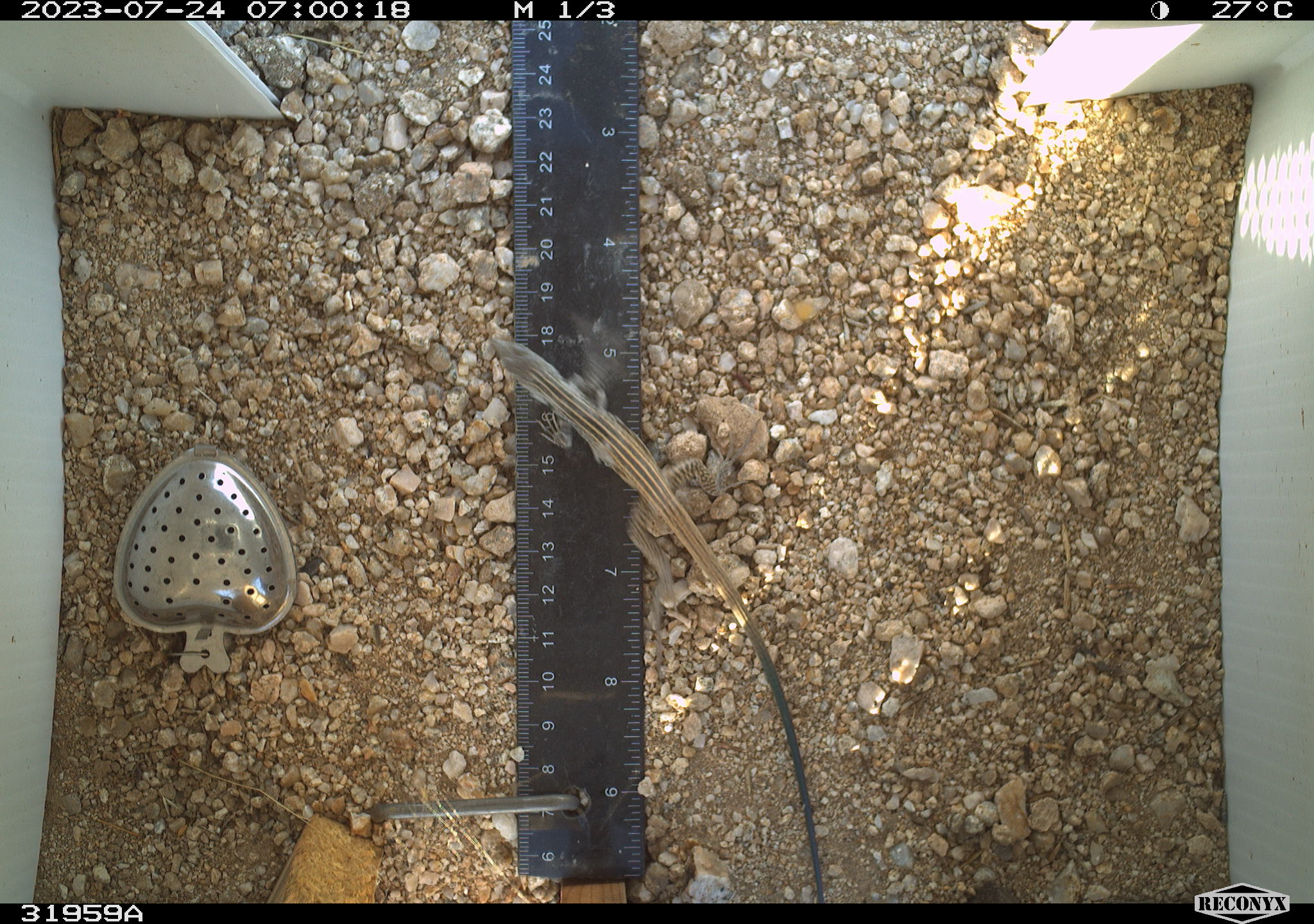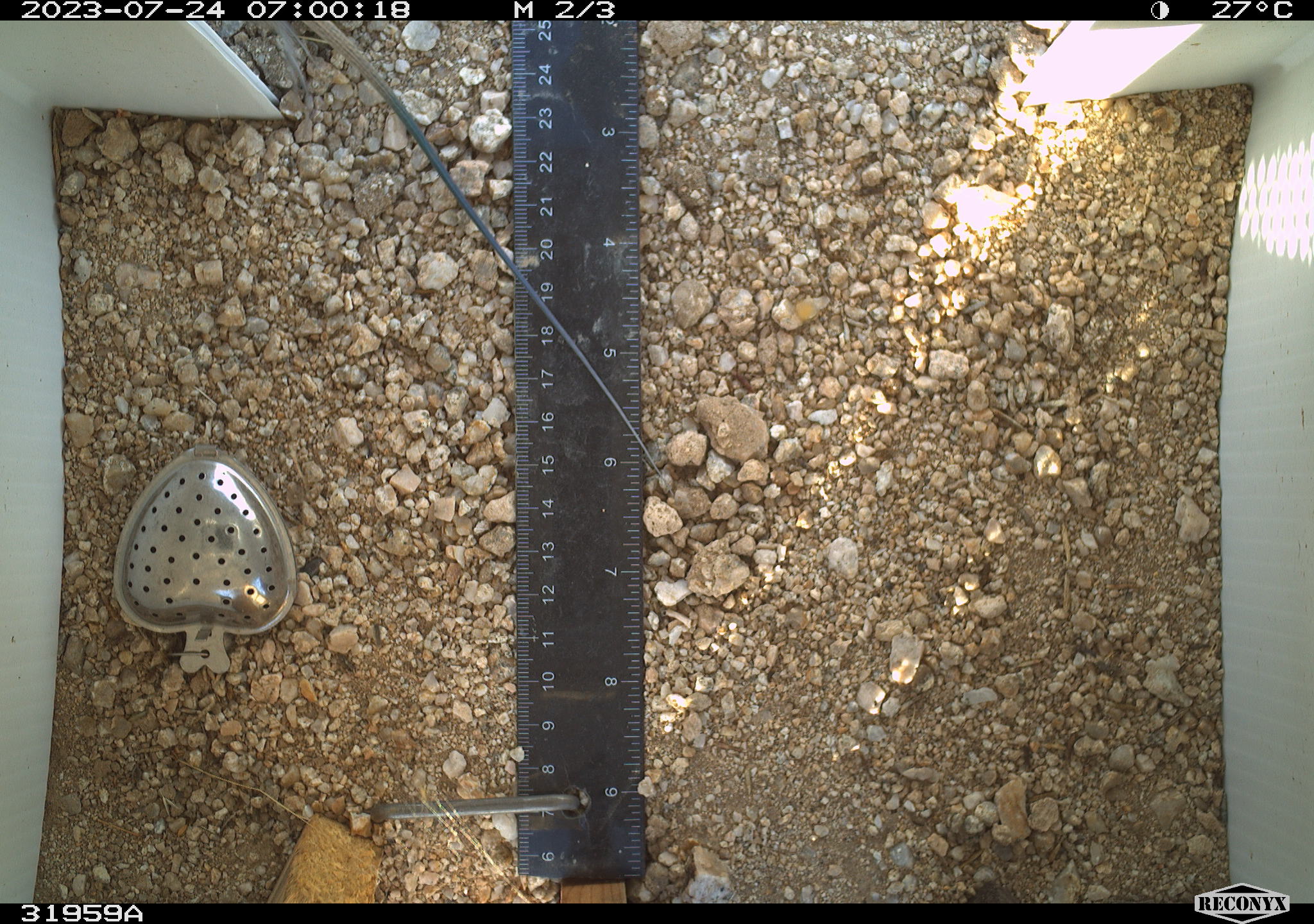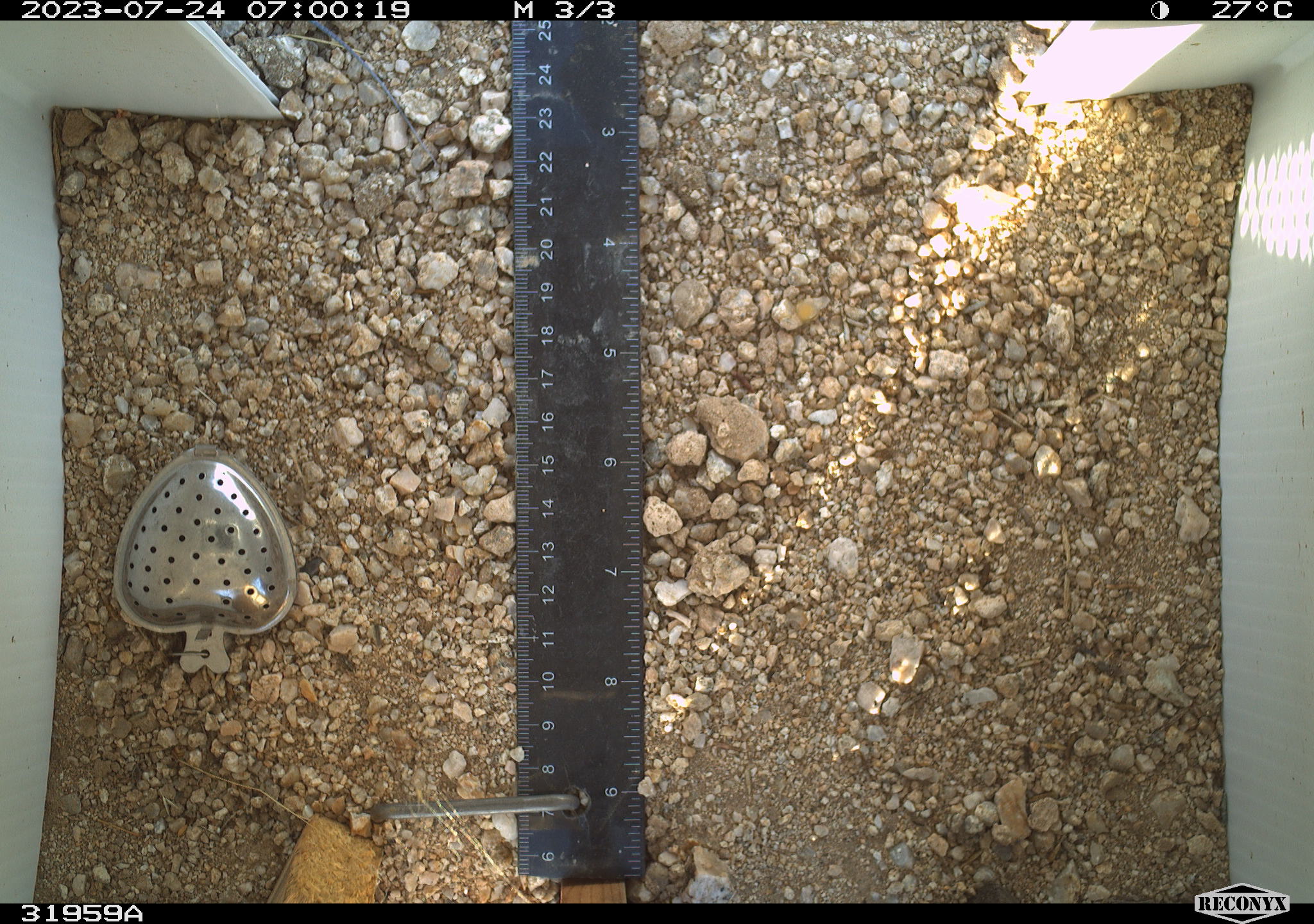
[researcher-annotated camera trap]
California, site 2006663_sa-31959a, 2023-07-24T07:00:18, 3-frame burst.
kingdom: Animalia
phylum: Chordata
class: Reptilia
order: Squamata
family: Teiidae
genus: Aspidoscelis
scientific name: Aspidoscelis tigris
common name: western whiptail